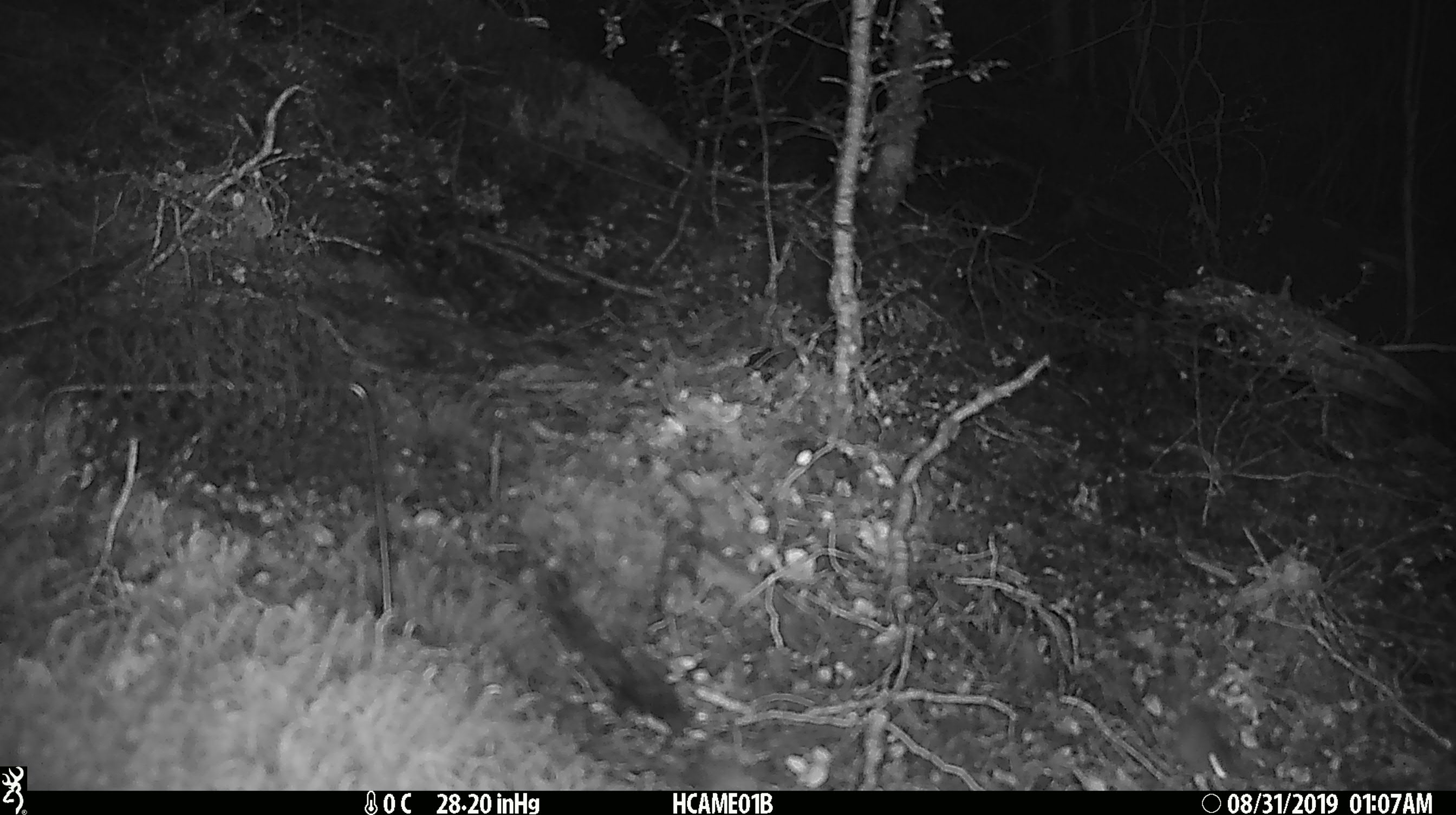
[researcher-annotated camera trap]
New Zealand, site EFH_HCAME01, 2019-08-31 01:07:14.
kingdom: Animalia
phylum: Chordata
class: Mammalia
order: Rodentia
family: Muridae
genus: Mus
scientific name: Mus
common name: mouse